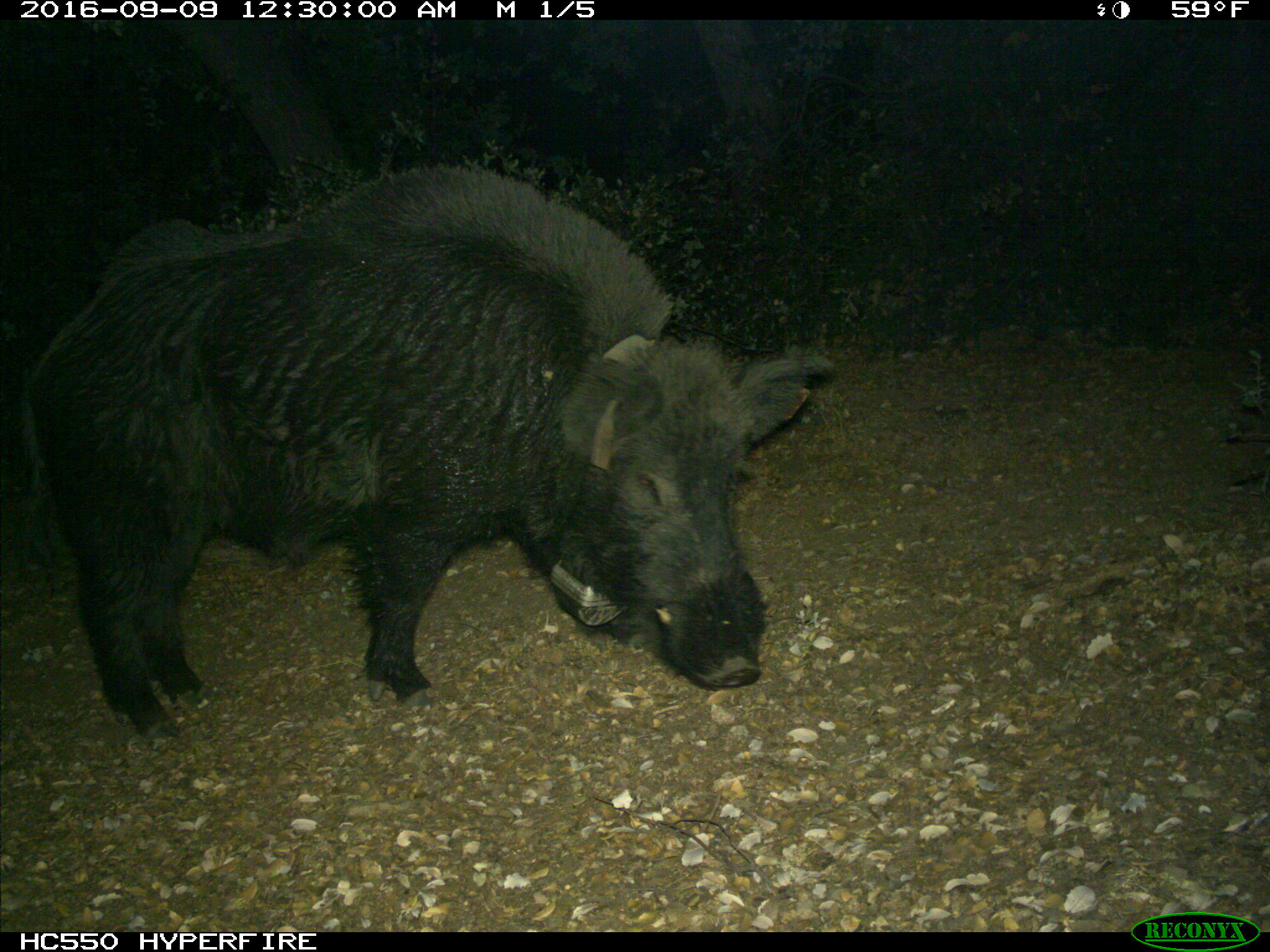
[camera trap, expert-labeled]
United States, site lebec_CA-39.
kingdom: Animalia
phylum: Chordata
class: Mammalia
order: Artiodactyla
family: Suidae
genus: Sus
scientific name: Sus scrofa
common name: wild boar